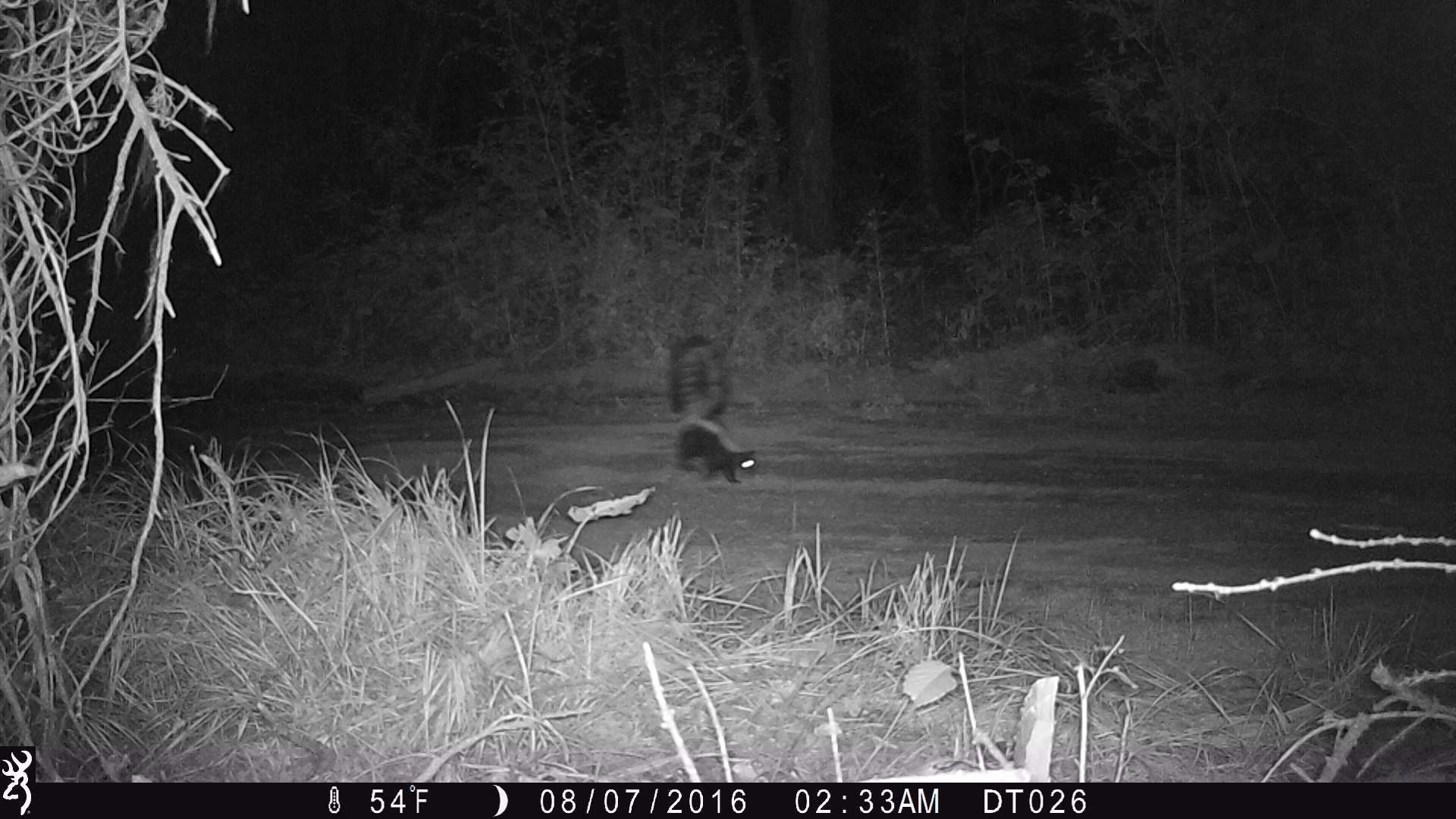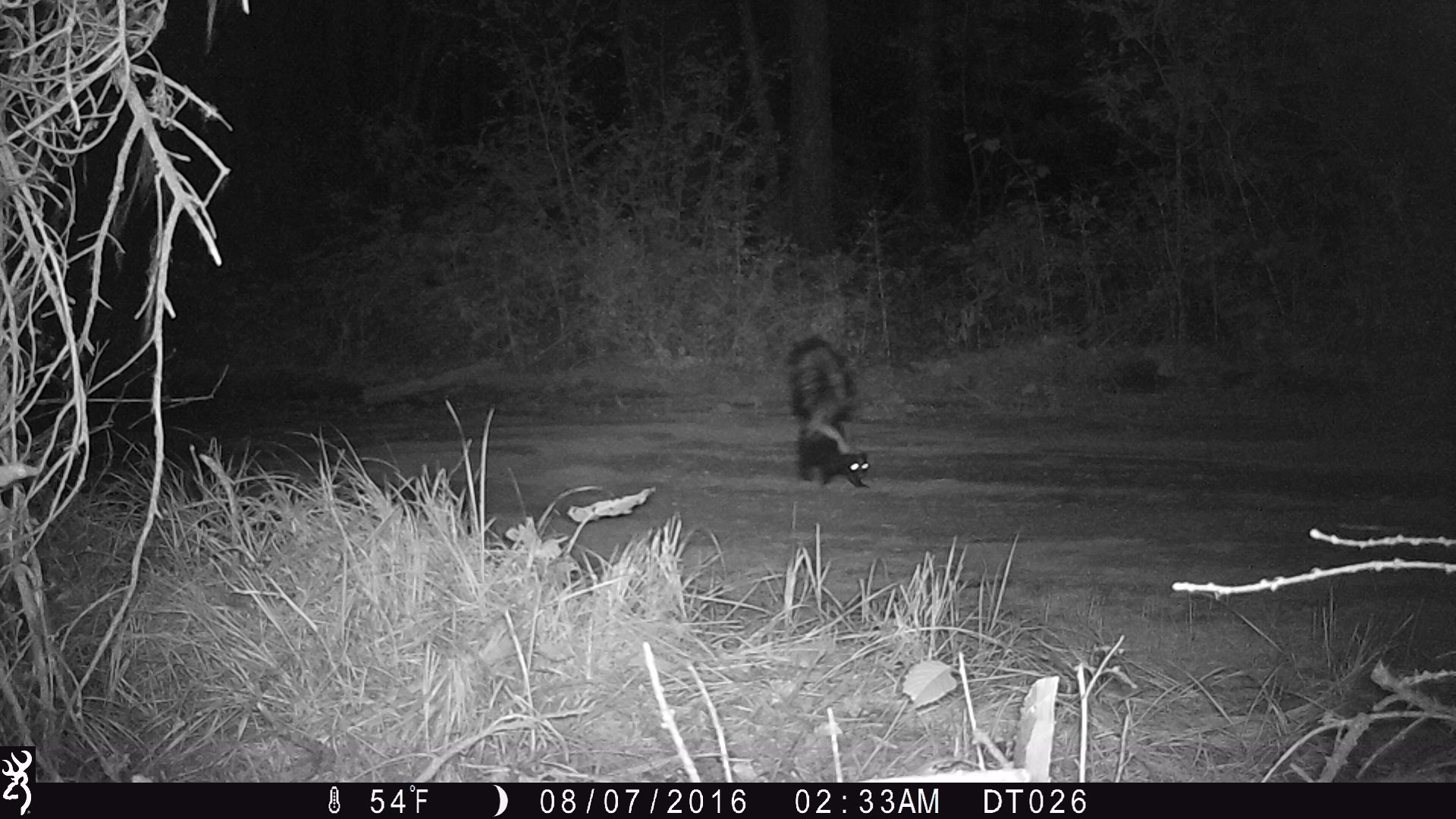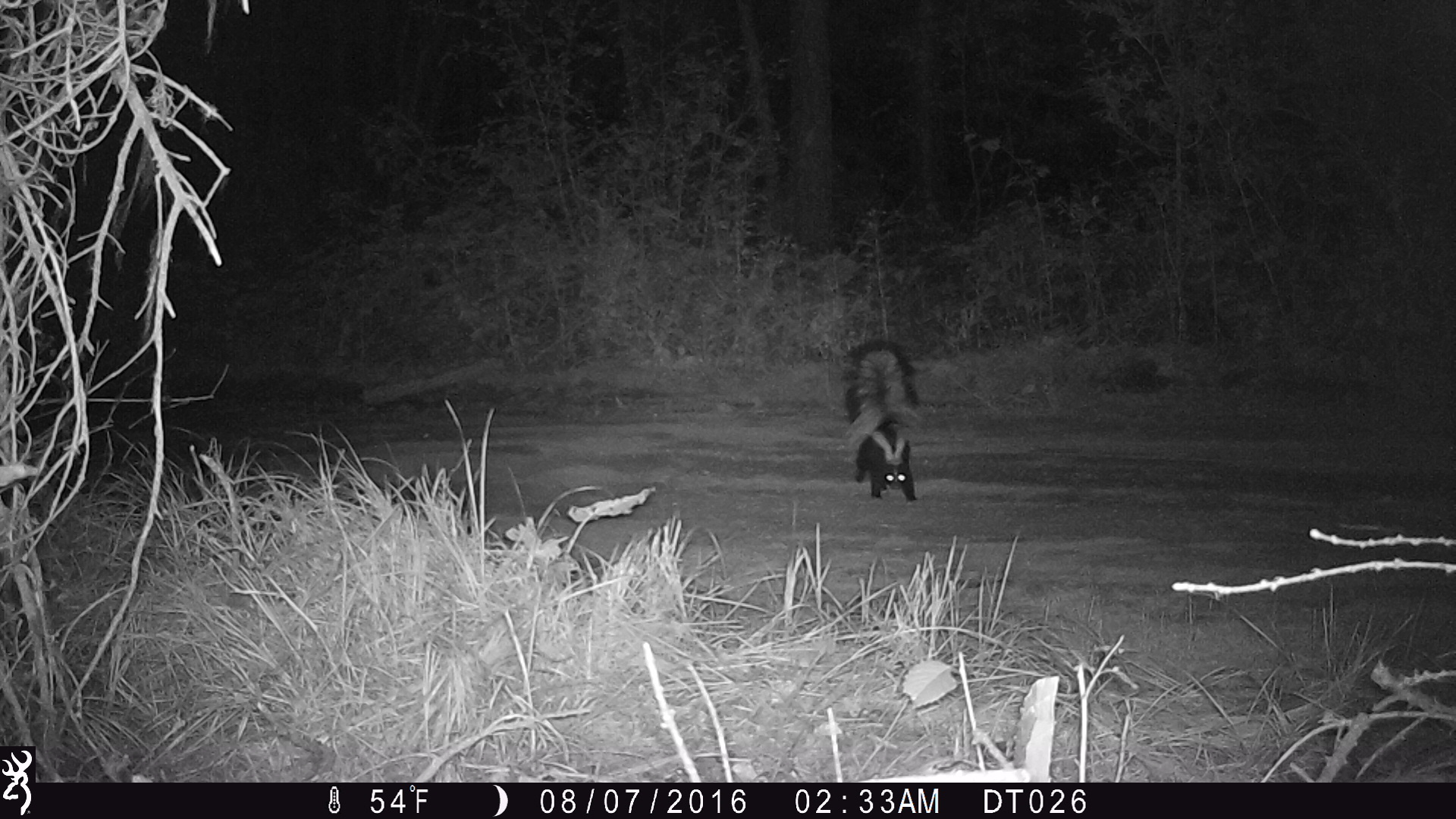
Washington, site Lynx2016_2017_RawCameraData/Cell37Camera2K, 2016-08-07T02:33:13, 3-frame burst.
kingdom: Animalia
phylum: Chordata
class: Mammalia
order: Carnivora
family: Mephitidae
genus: Mephitis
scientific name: Mephitis mephitis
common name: striped skunk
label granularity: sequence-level